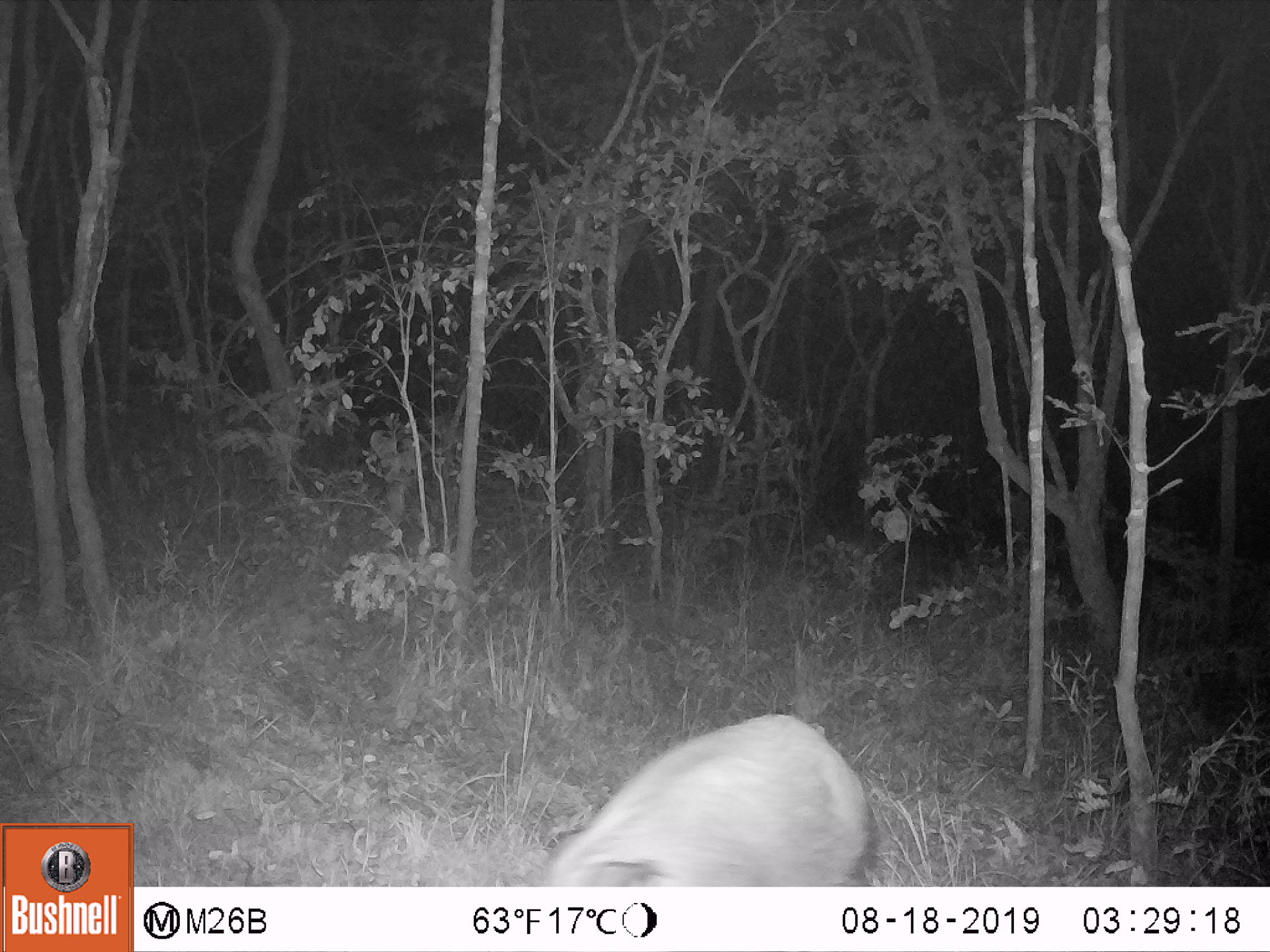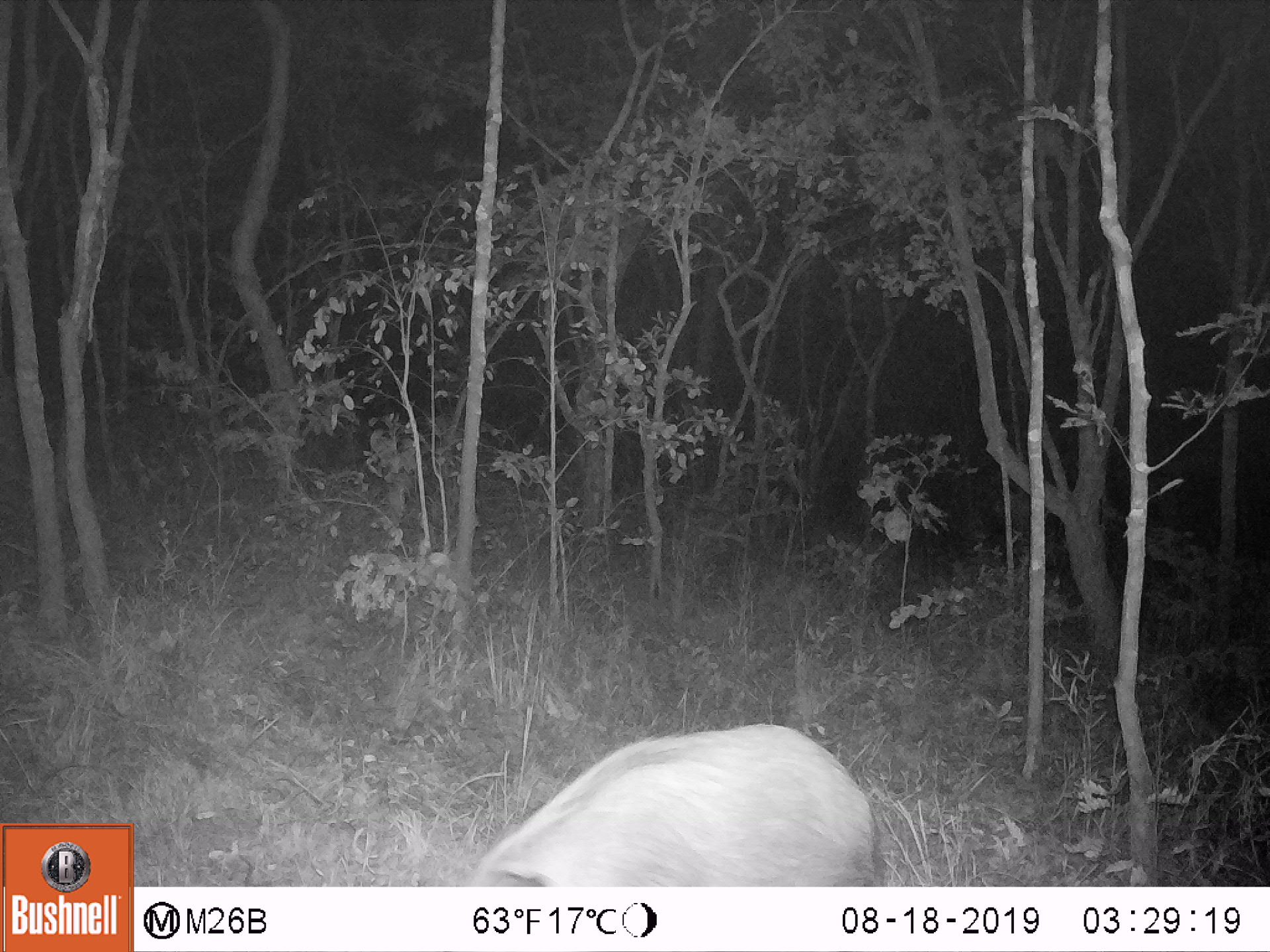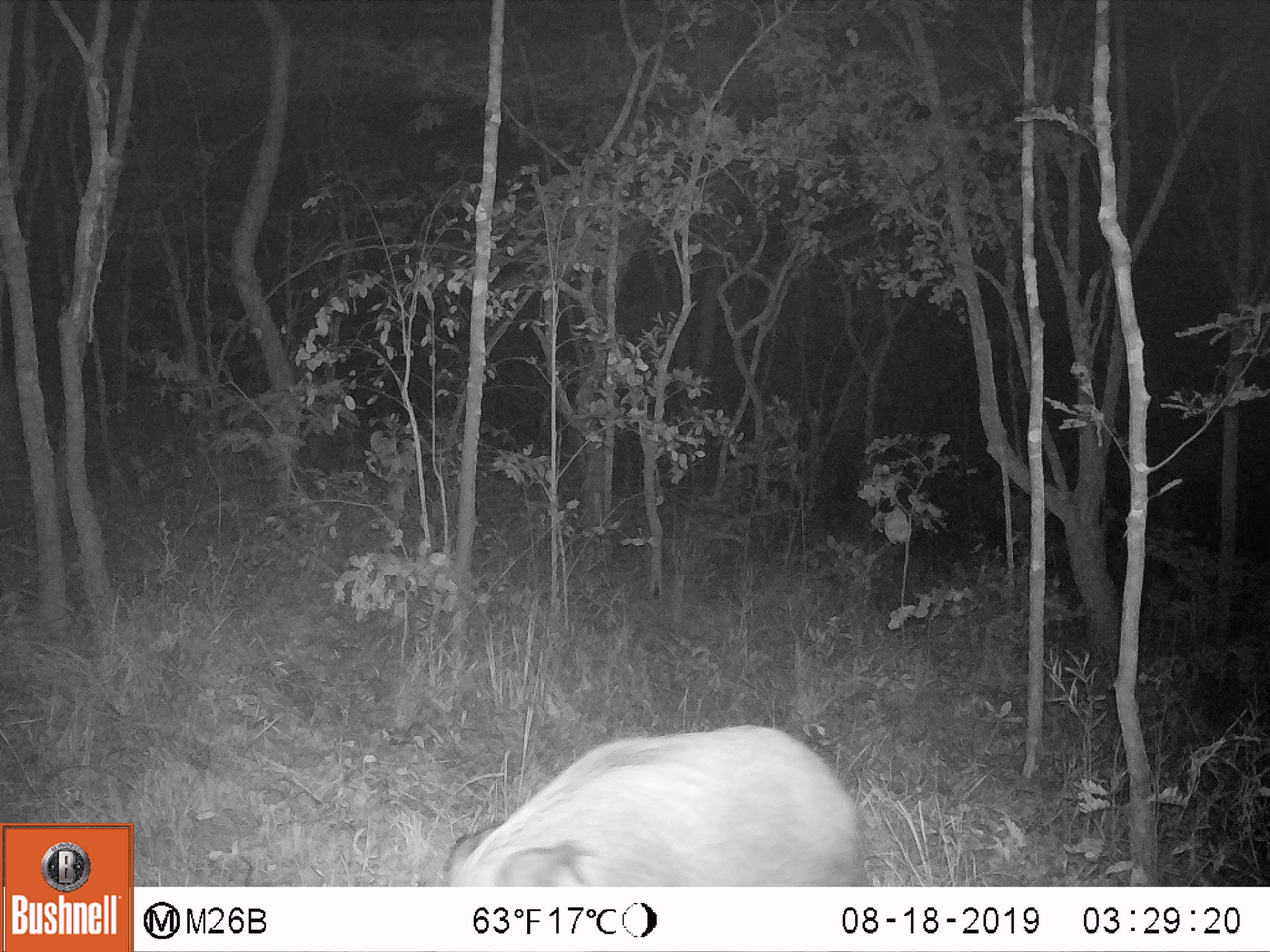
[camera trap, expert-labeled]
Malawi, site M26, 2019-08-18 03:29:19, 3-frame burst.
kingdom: Animalia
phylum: Chordata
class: Mammalia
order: Carnivora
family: Felidae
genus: Panthera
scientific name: Panthera pardus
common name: leopard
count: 1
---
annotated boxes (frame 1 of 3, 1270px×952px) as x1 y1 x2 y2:
leopard: 525 701 882 883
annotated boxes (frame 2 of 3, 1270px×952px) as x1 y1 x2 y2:
leopard: 449 695 903 882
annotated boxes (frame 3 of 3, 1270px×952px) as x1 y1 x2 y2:
leopard: 438 711 874 879